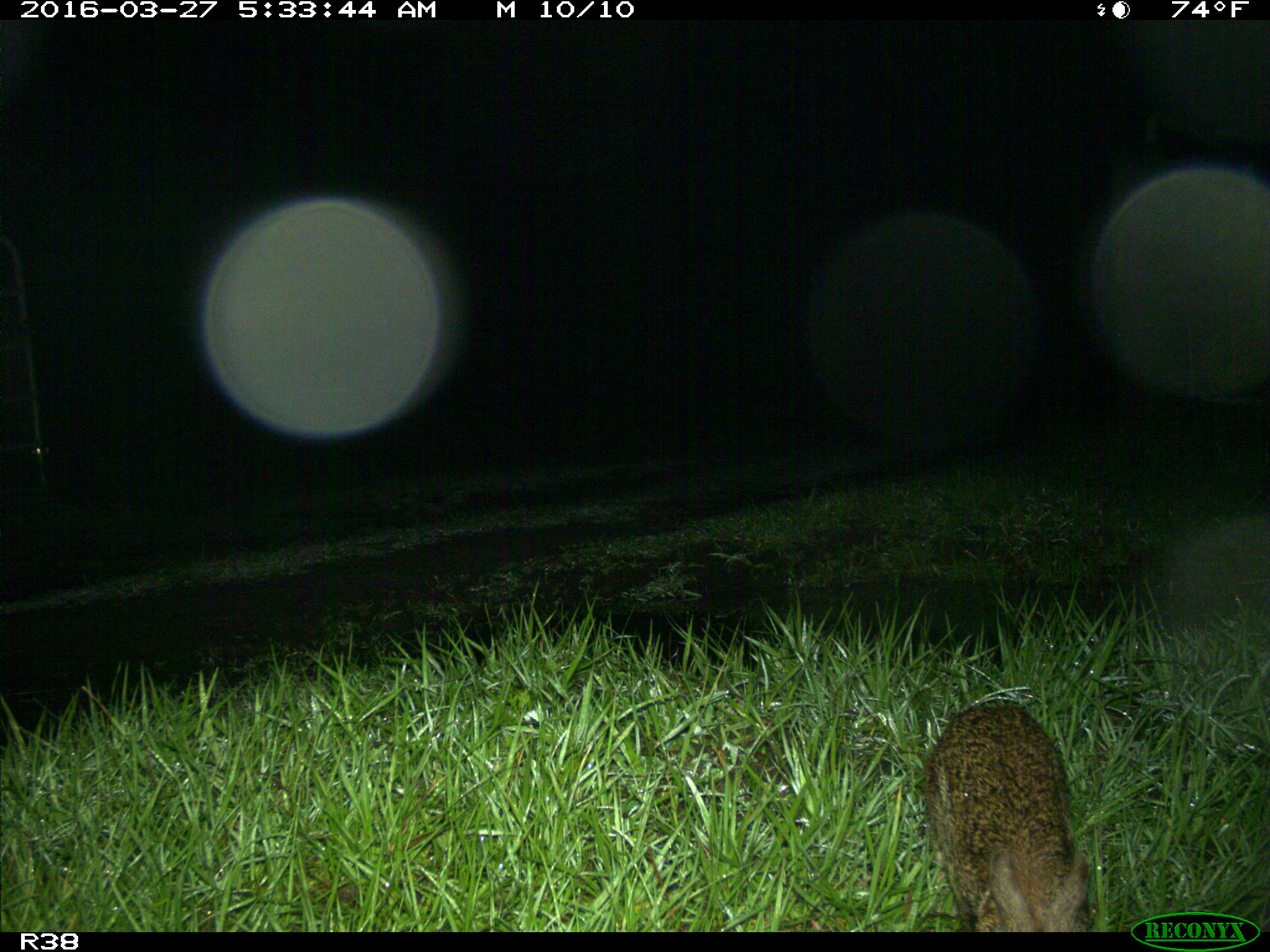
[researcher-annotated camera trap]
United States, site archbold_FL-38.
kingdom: Animalia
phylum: Chordata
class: Mammalia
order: Lagomorpha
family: Leporidae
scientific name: Leporidae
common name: rabbits and hares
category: unidentified rabbit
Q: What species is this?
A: Unidentified rabbit (rabbits and hares) (Leporidae).